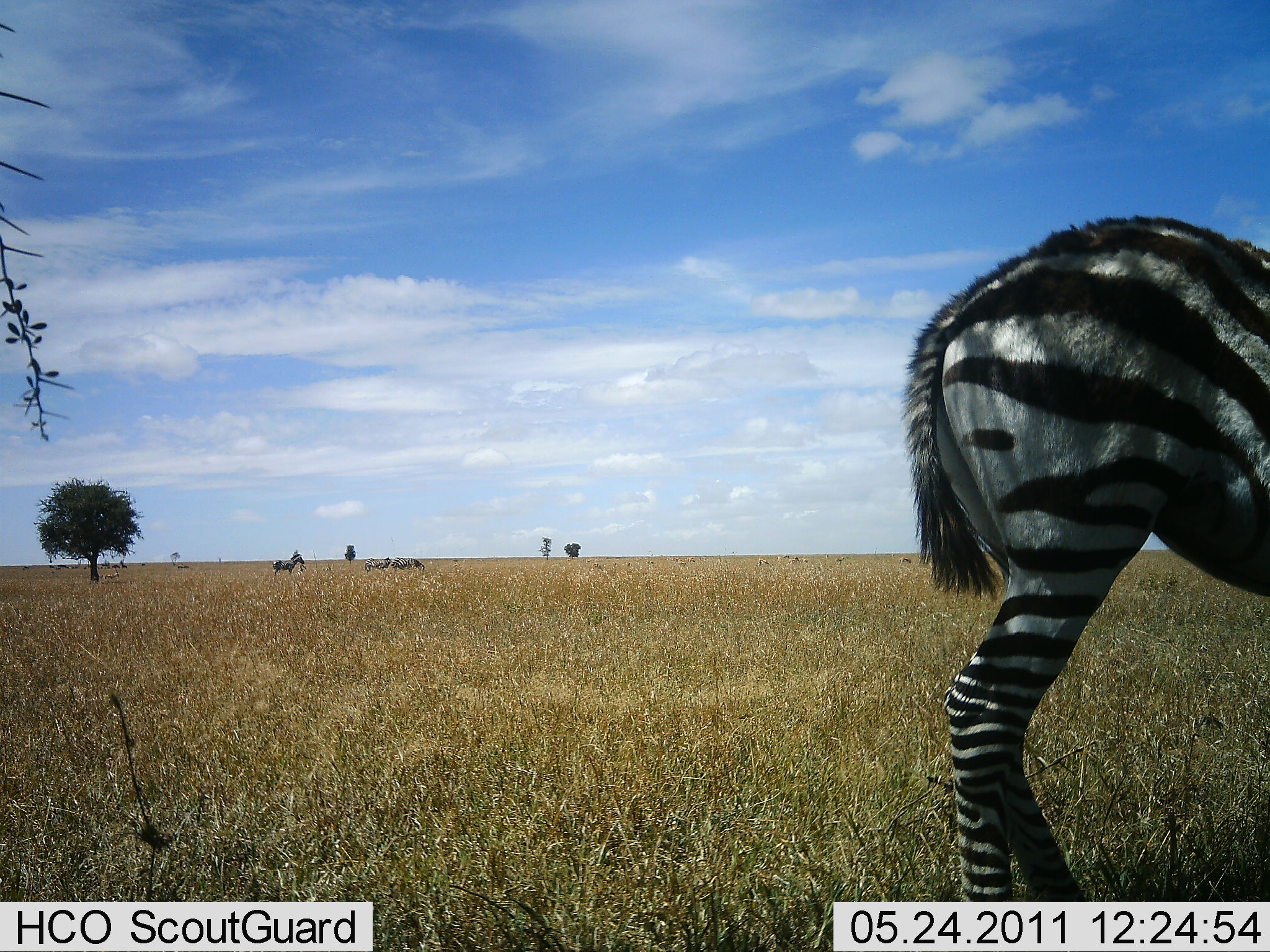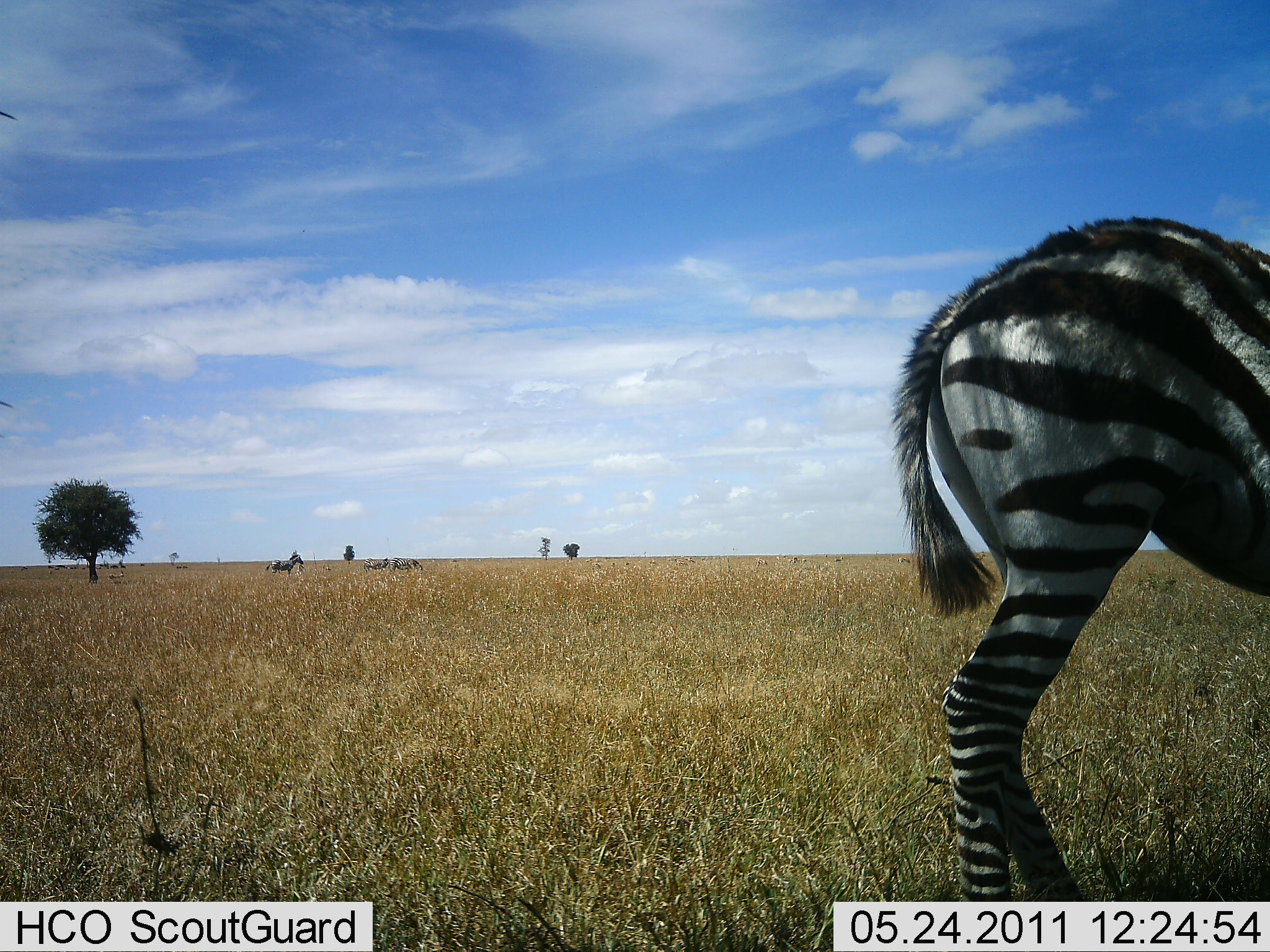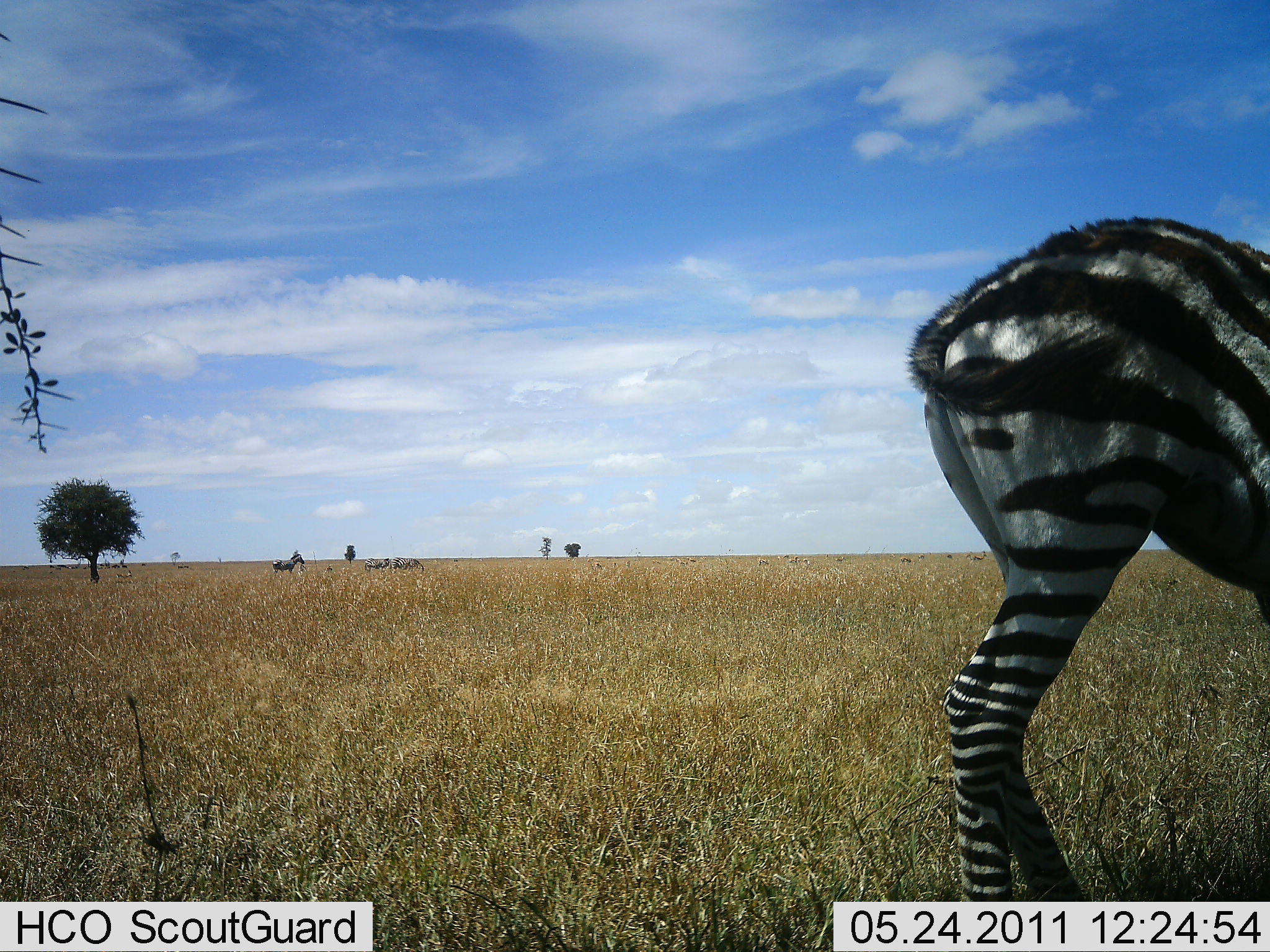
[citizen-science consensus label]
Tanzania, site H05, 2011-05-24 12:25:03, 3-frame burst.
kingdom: Animalia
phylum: Chordata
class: Mammalia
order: Perissodactyla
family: Equidae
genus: Equus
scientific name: Equus quagga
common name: plains zebra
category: zebra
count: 2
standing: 85%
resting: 15%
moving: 15%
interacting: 0%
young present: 0%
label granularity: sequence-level